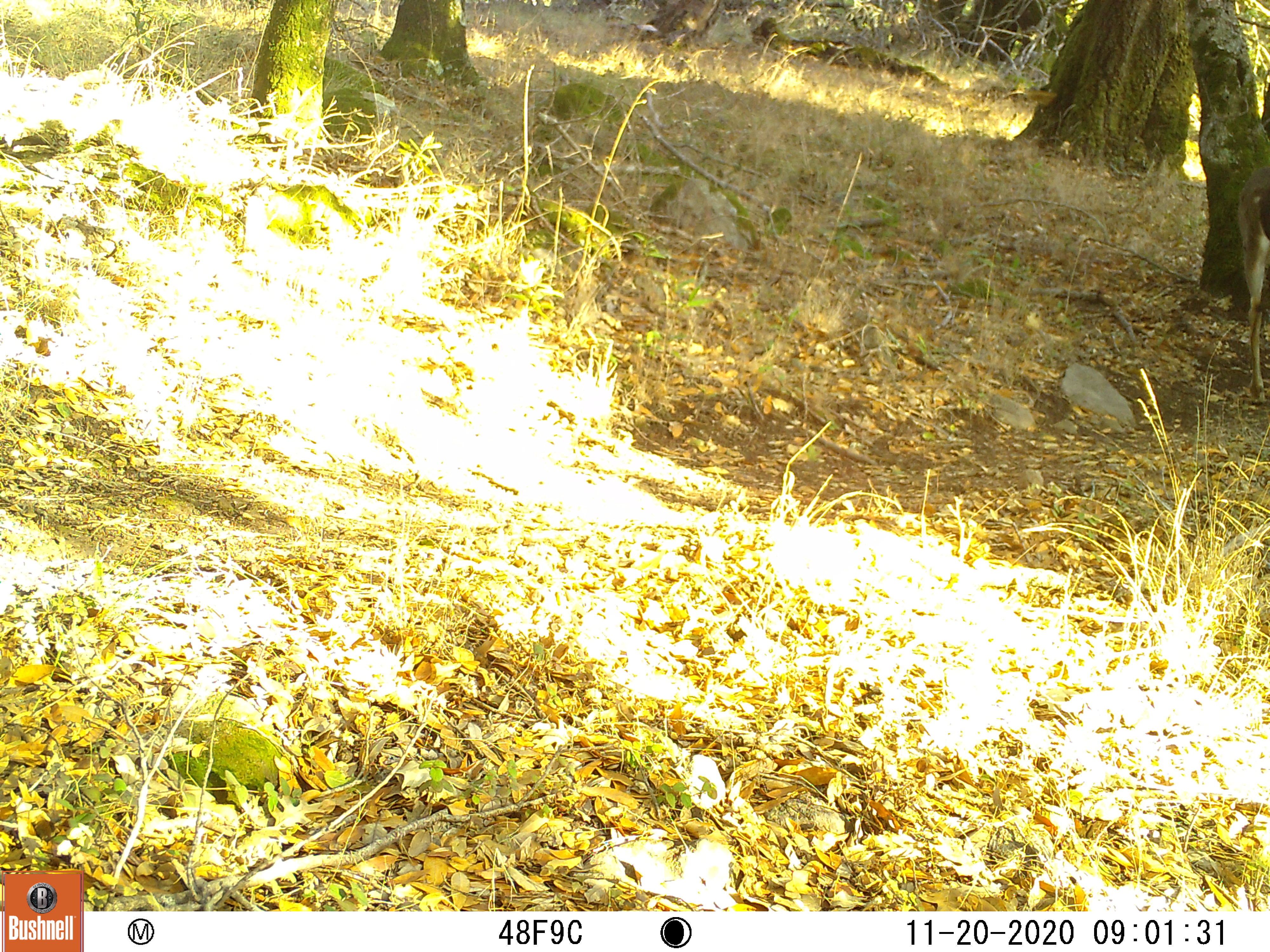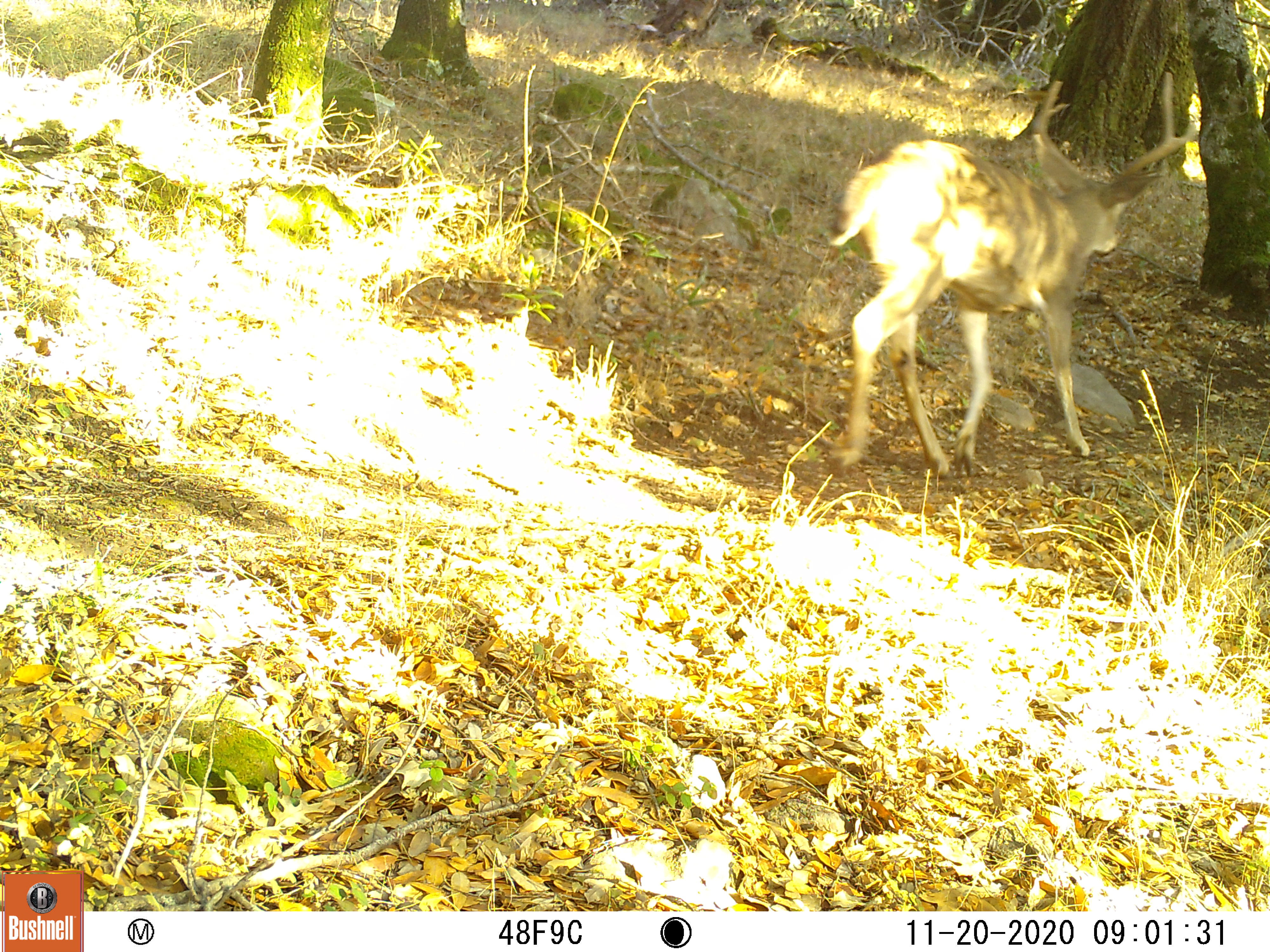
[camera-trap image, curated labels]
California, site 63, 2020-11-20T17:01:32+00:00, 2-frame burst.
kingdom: Animalia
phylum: Chordata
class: Mammalia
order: Artiodactyla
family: Cervidae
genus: Odocoileus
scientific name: Odocoileus hemionus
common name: mule deer